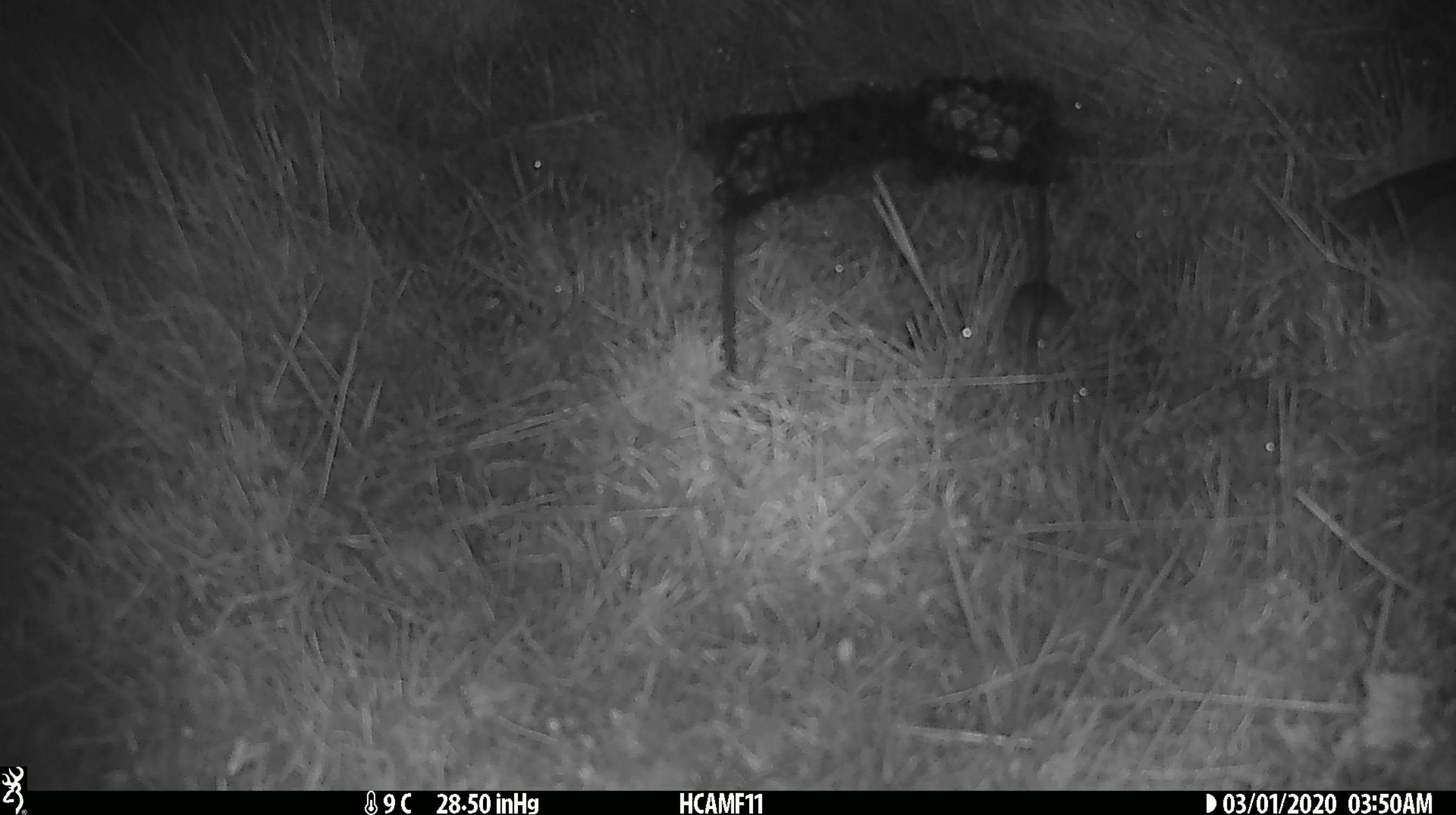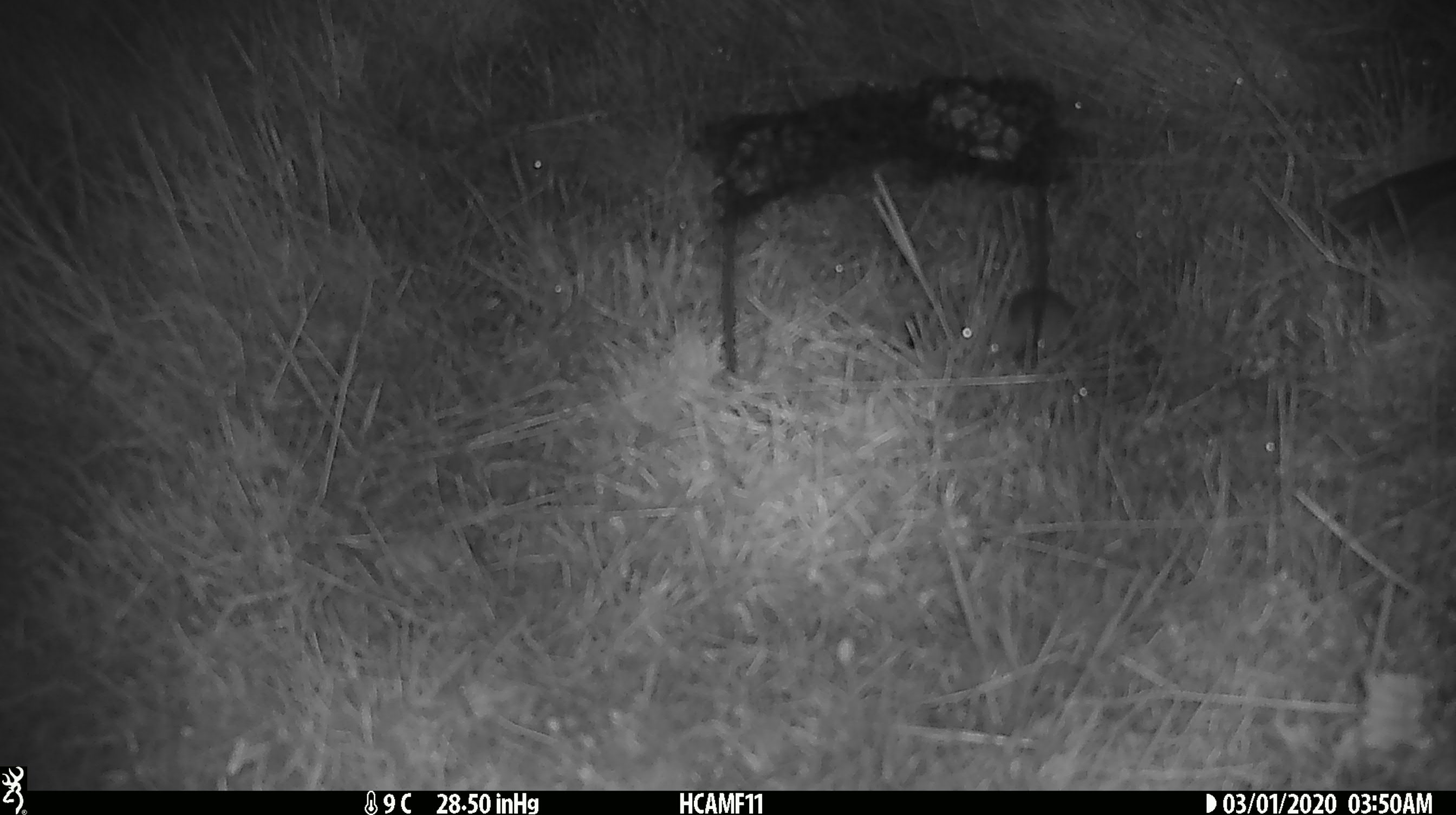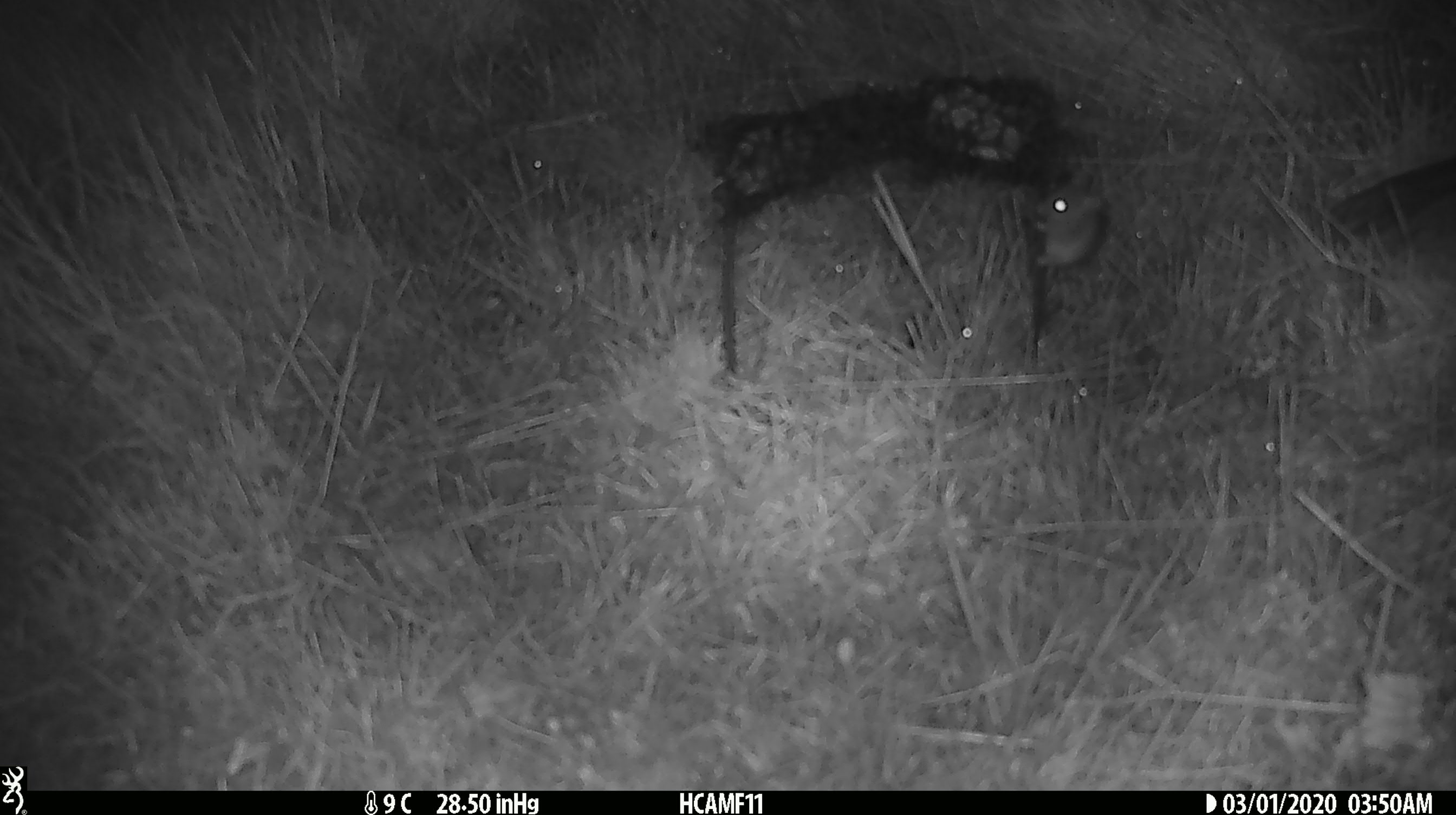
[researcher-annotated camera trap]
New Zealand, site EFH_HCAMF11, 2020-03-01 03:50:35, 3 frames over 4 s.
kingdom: Animalia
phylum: Chordata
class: Mammalia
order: Rodentia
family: Muridae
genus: Mus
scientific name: Mus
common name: mouse